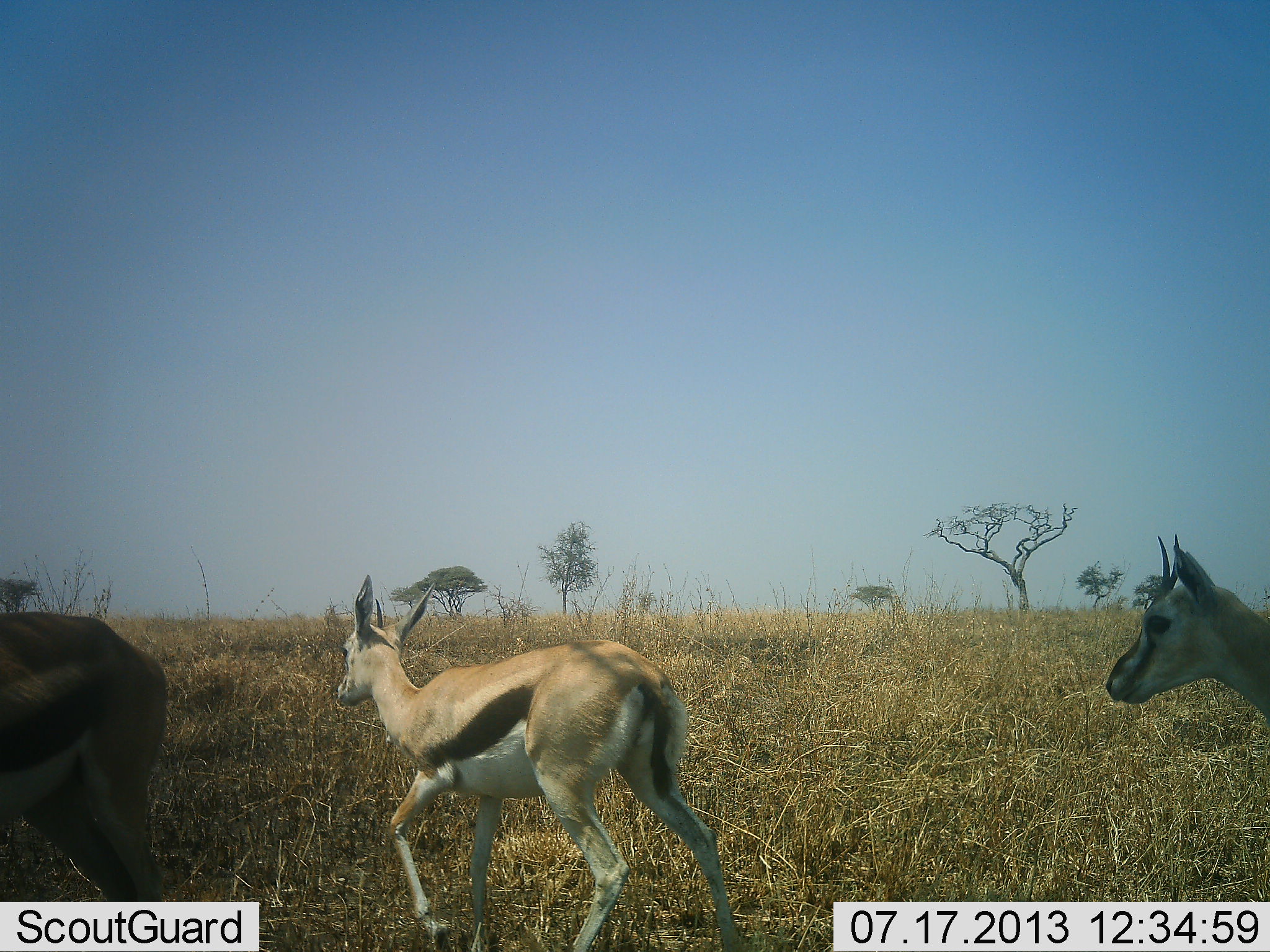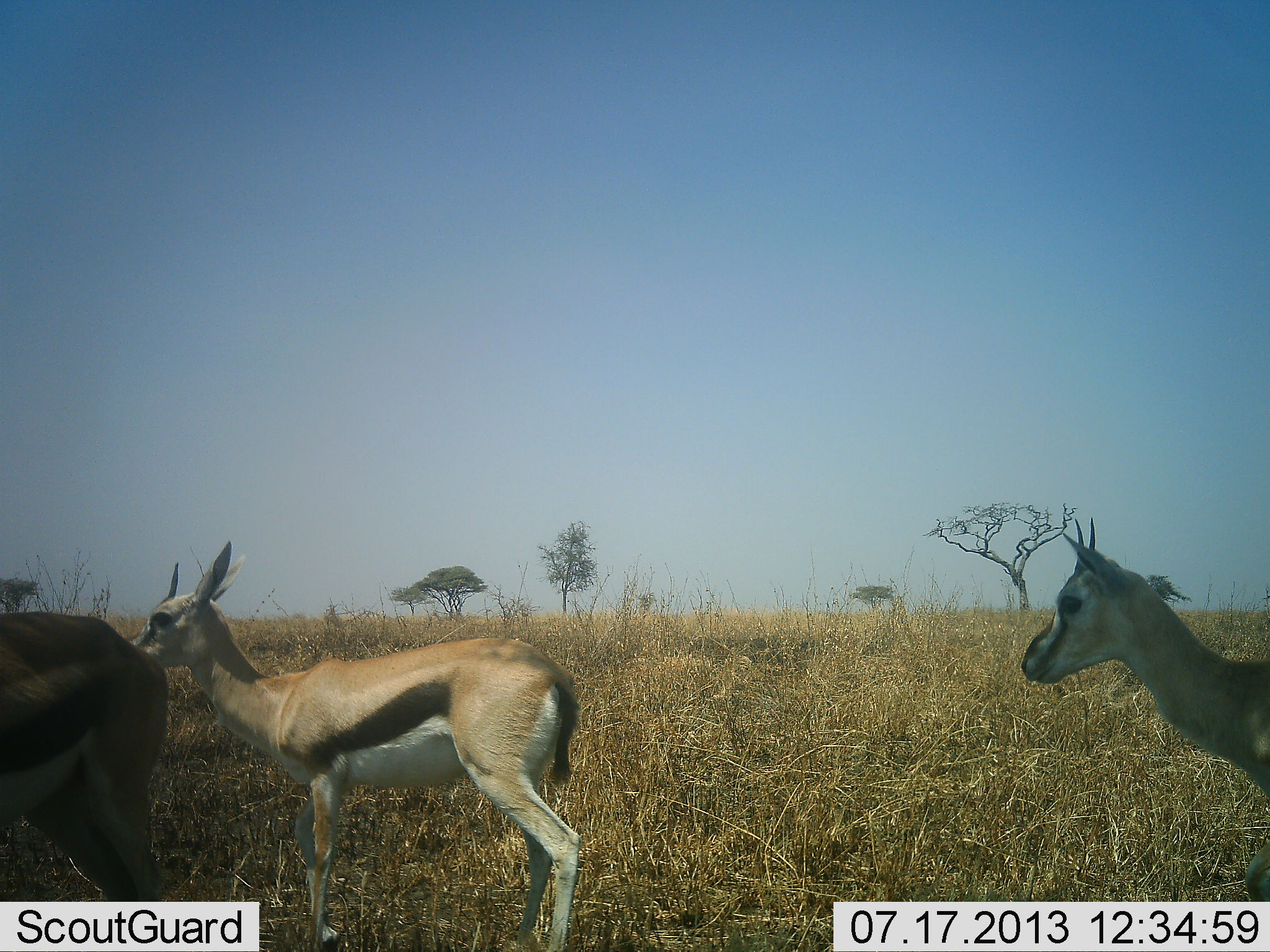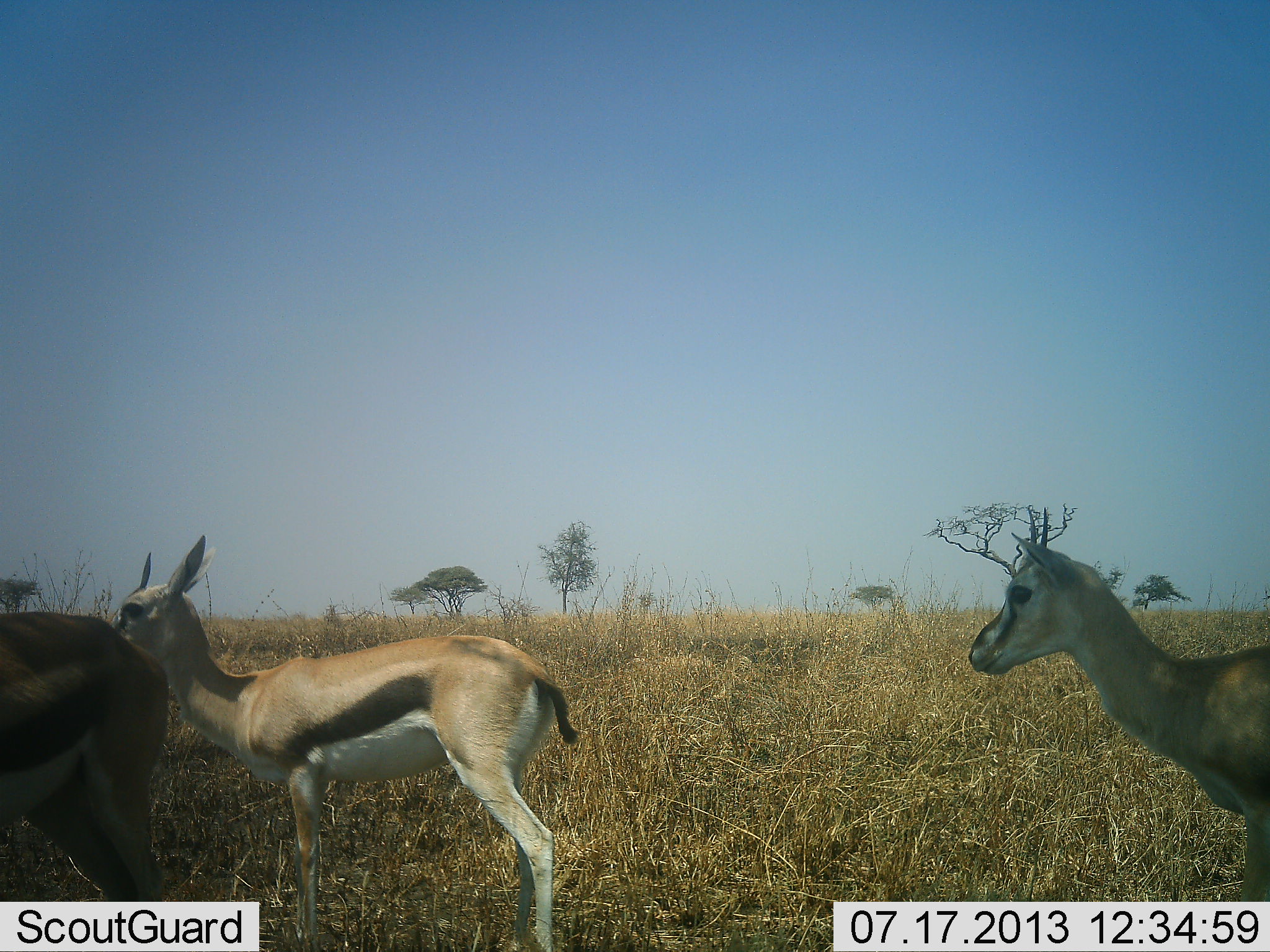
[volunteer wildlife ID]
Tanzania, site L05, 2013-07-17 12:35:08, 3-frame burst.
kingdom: Animalia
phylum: Chordata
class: Mammalia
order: Artiodactyla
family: Bovidae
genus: Eudorcas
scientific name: Eudorcas thomsonii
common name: thomson's gazelle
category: gazellethomsons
Gazellethomsons (thomson's gazelle) (Eudorcas thomsonii), count 3. Behavior (volunteer vote fractions): standing 70%, resting 10%, moving 80%, interacting 0%. Young present (vote fraction): 0%. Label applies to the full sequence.